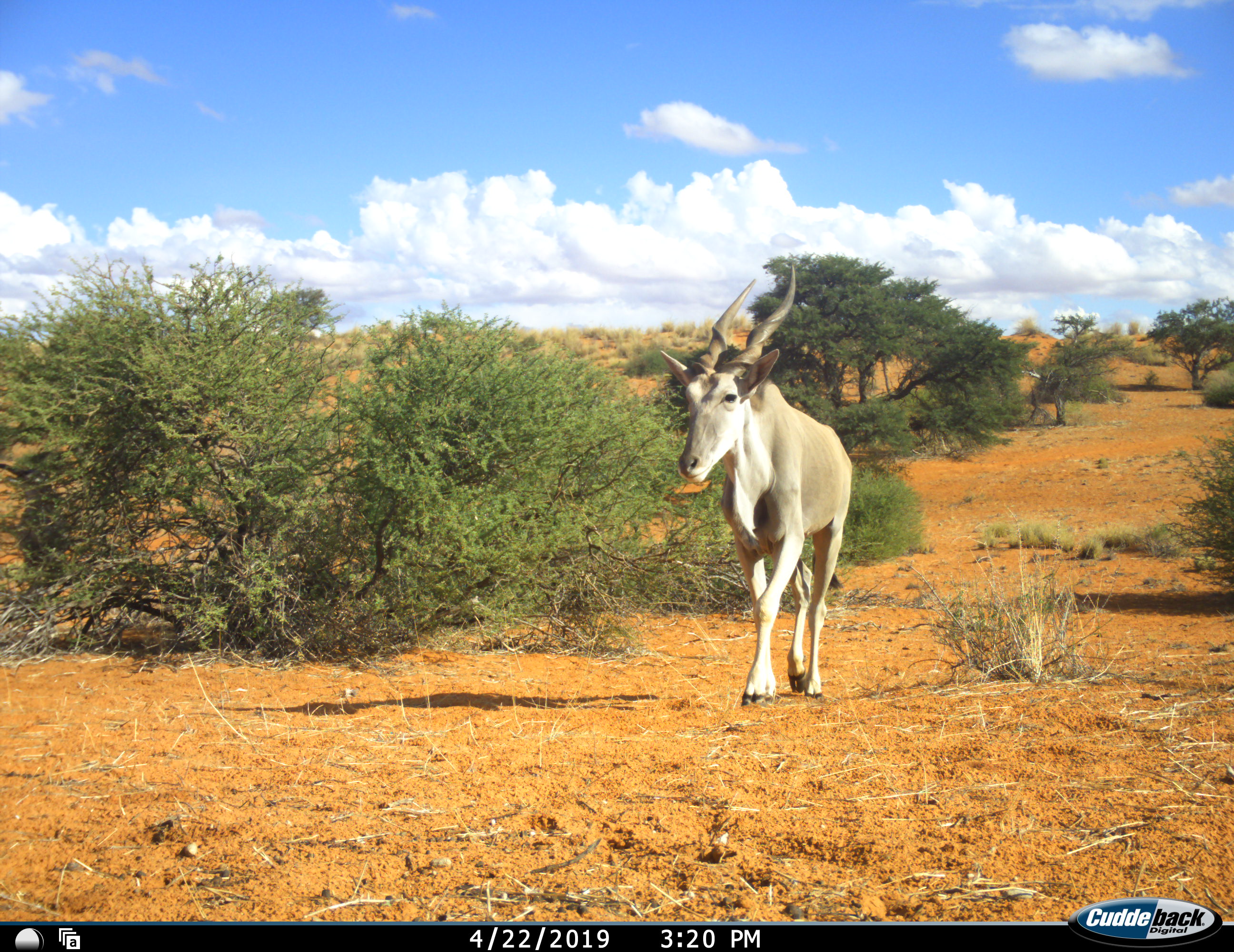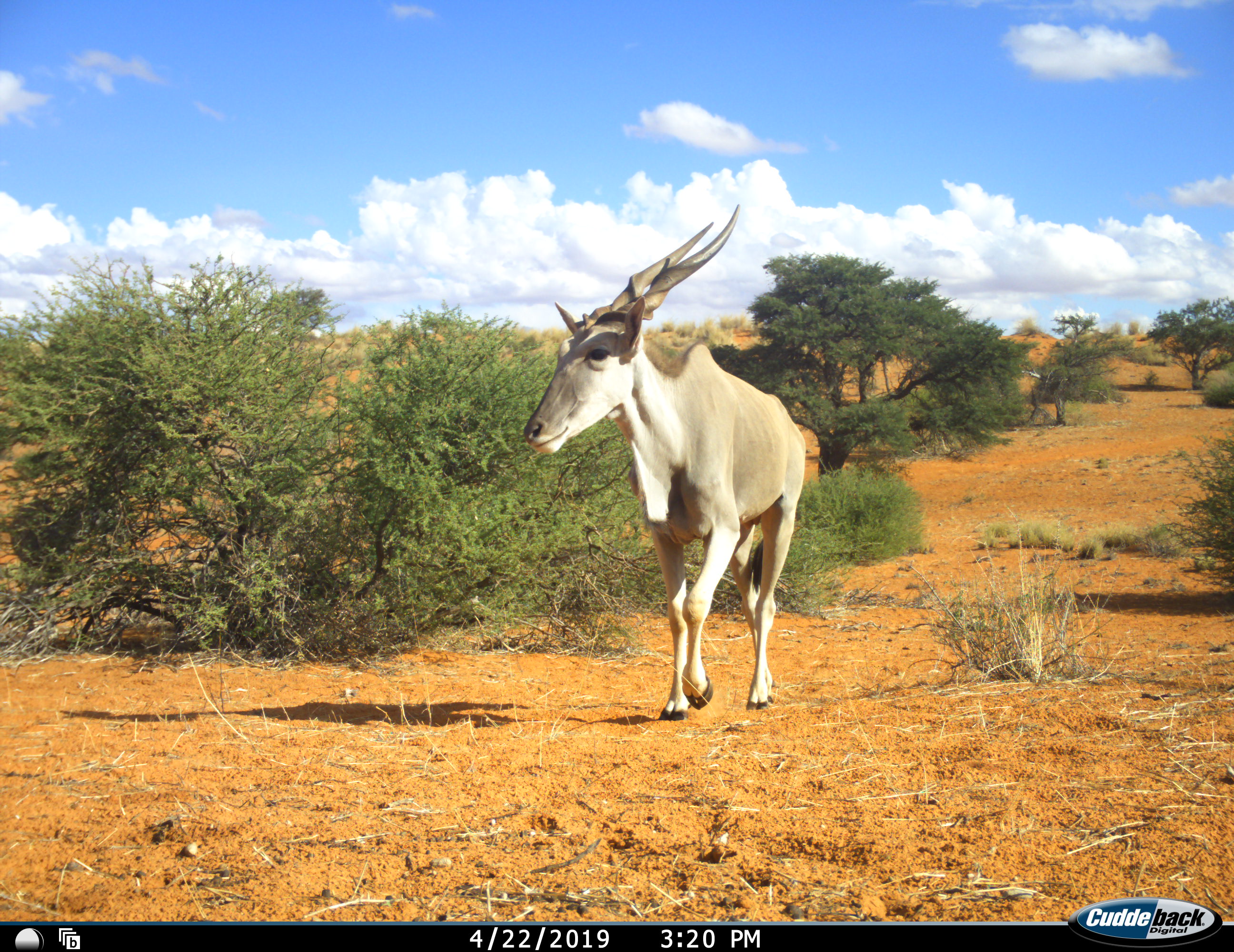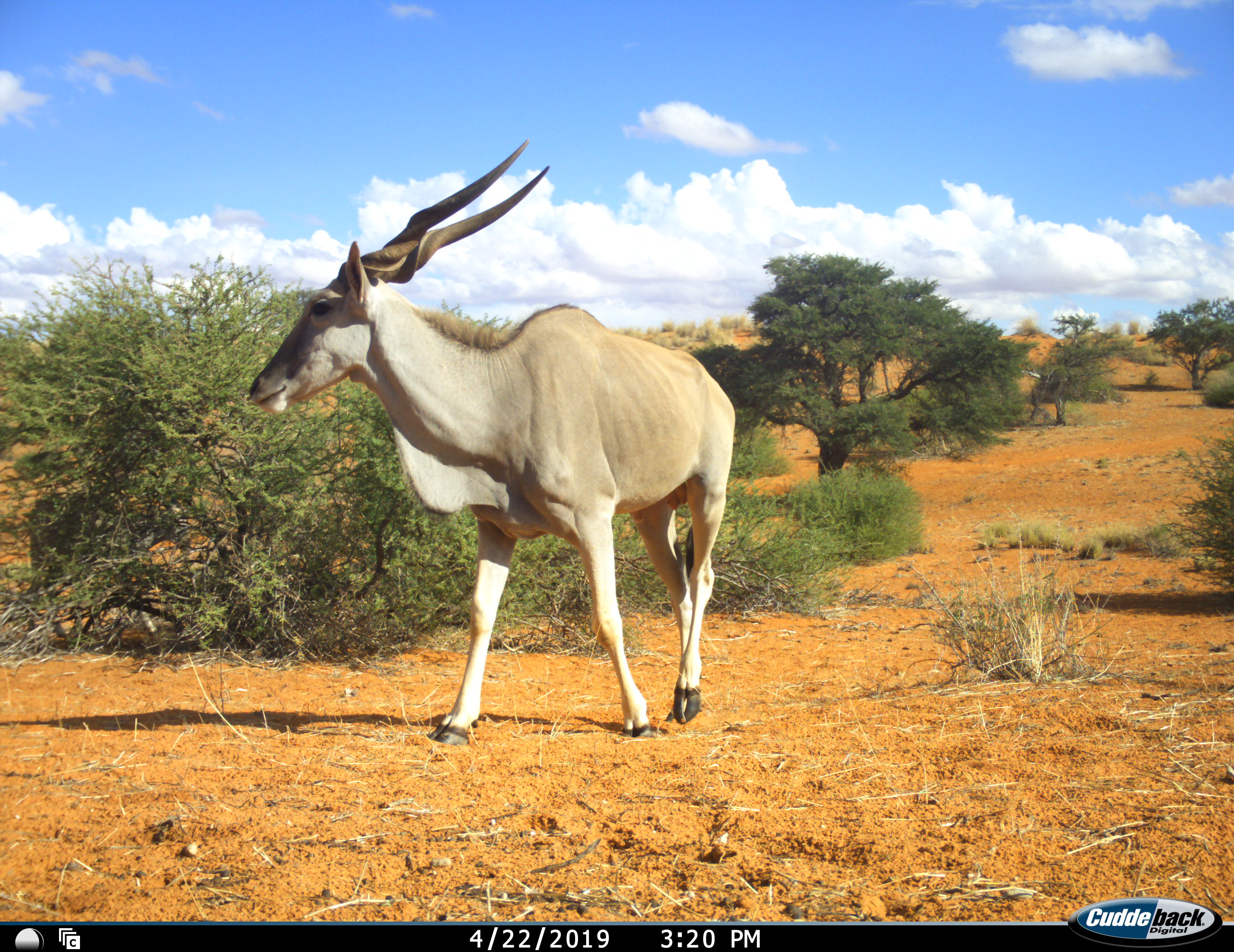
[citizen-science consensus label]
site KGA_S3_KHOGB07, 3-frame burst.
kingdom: Animalia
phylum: Chordata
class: Mammalia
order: Artiodactyla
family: Bovidae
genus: Tragelaphus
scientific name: Tragelaphus oryx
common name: eland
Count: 1.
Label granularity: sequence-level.